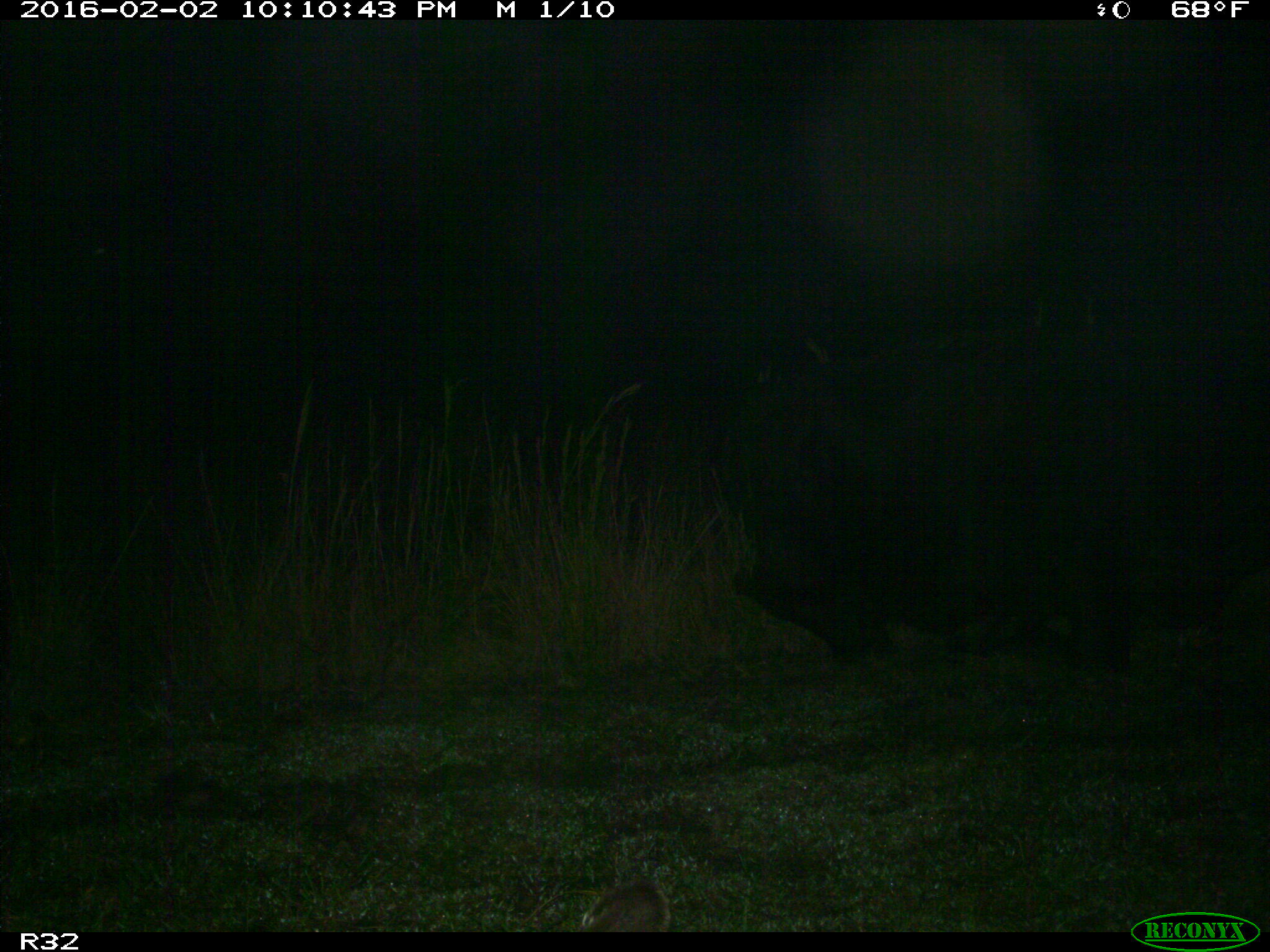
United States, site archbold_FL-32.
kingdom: Animalia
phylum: Chordata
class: Mammalia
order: Artiodactyla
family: Bovidae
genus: Bos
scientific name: Bos taurus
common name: domestic cow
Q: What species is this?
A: Bos taurus (domestic cow).